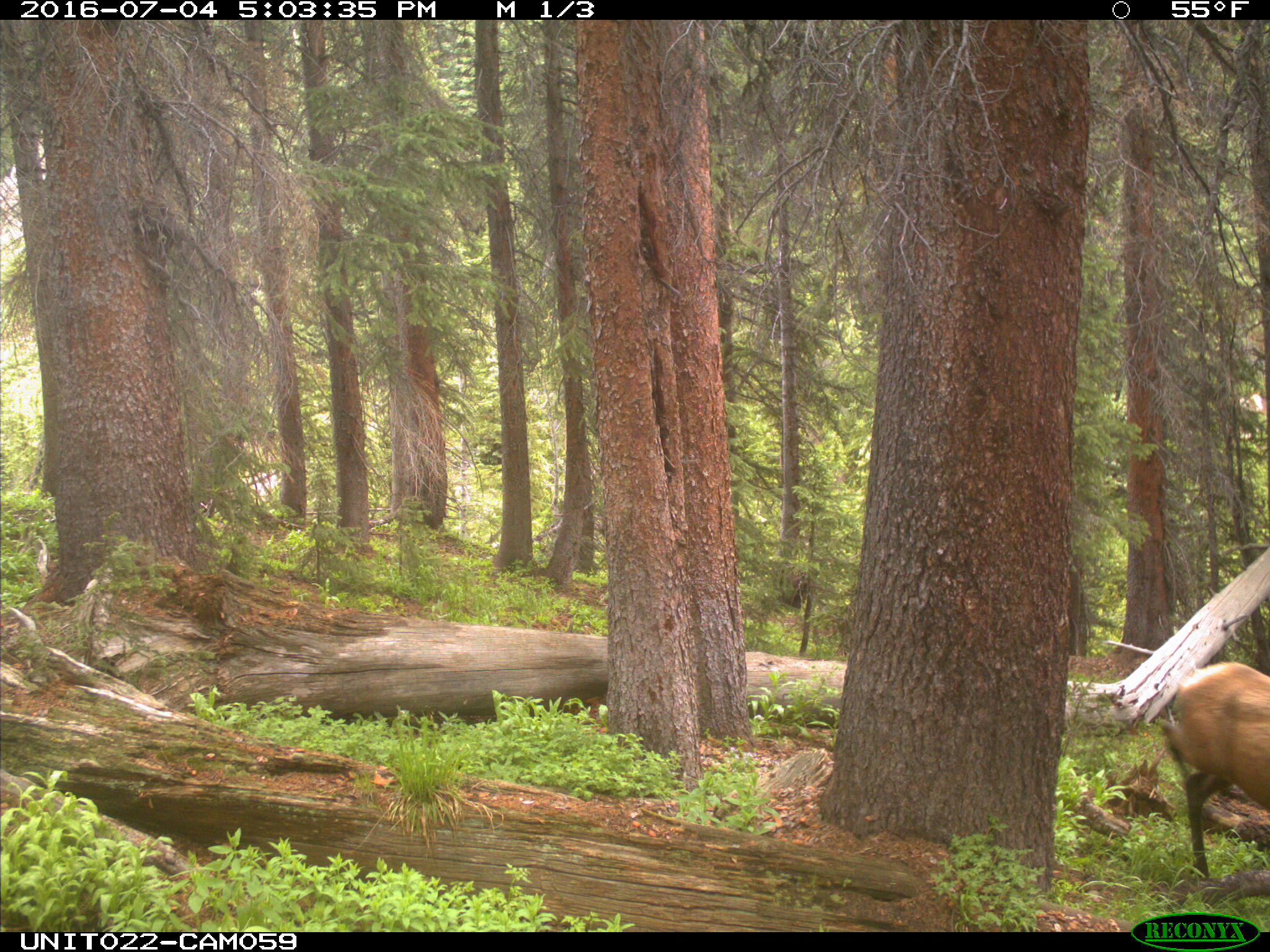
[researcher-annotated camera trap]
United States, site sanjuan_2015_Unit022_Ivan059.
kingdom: Animalia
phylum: Chordata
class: Mammalia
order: Artiodactyla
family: Cervidae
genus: Cervus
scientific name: Cervus elaphus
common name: red deer